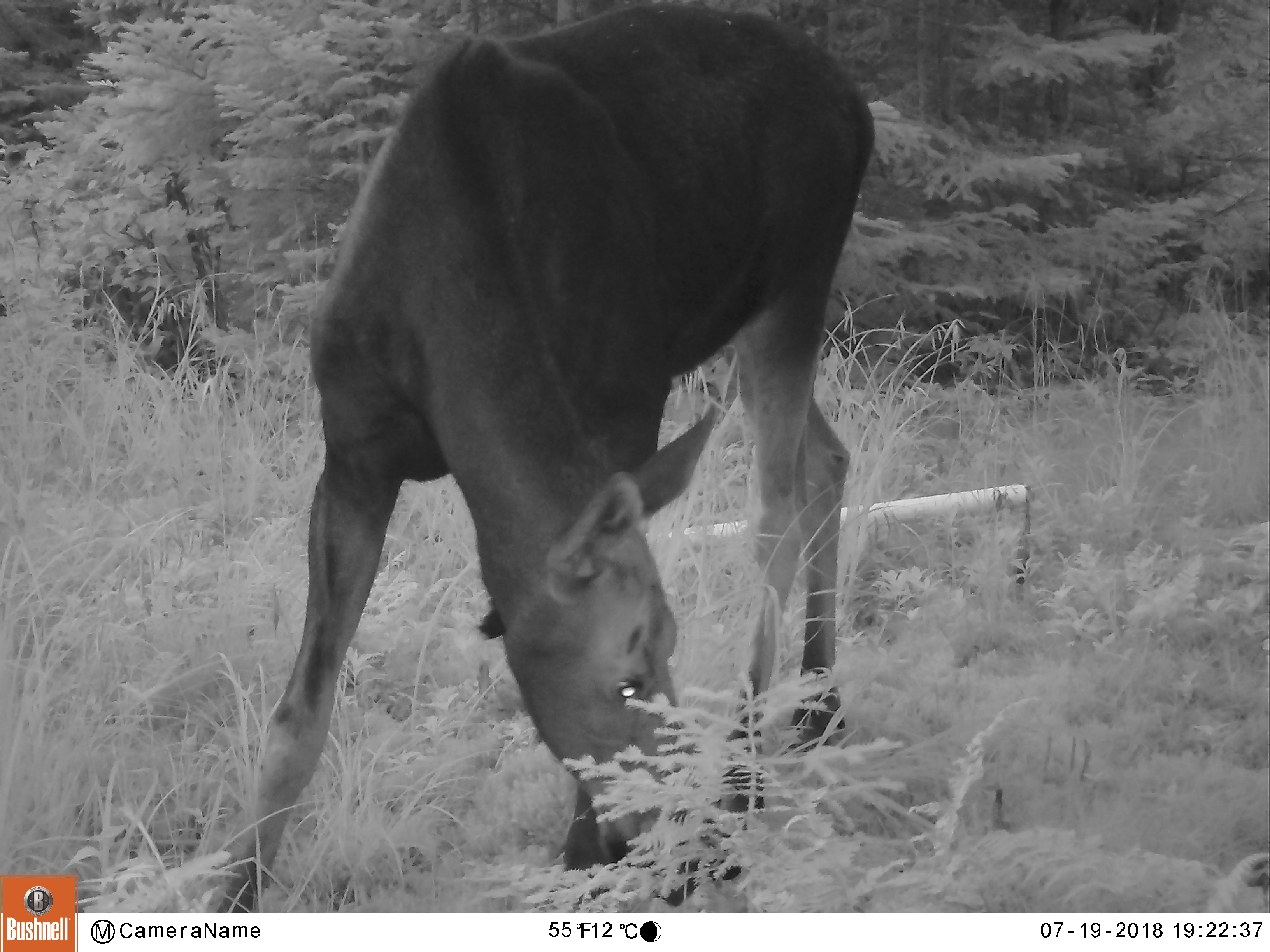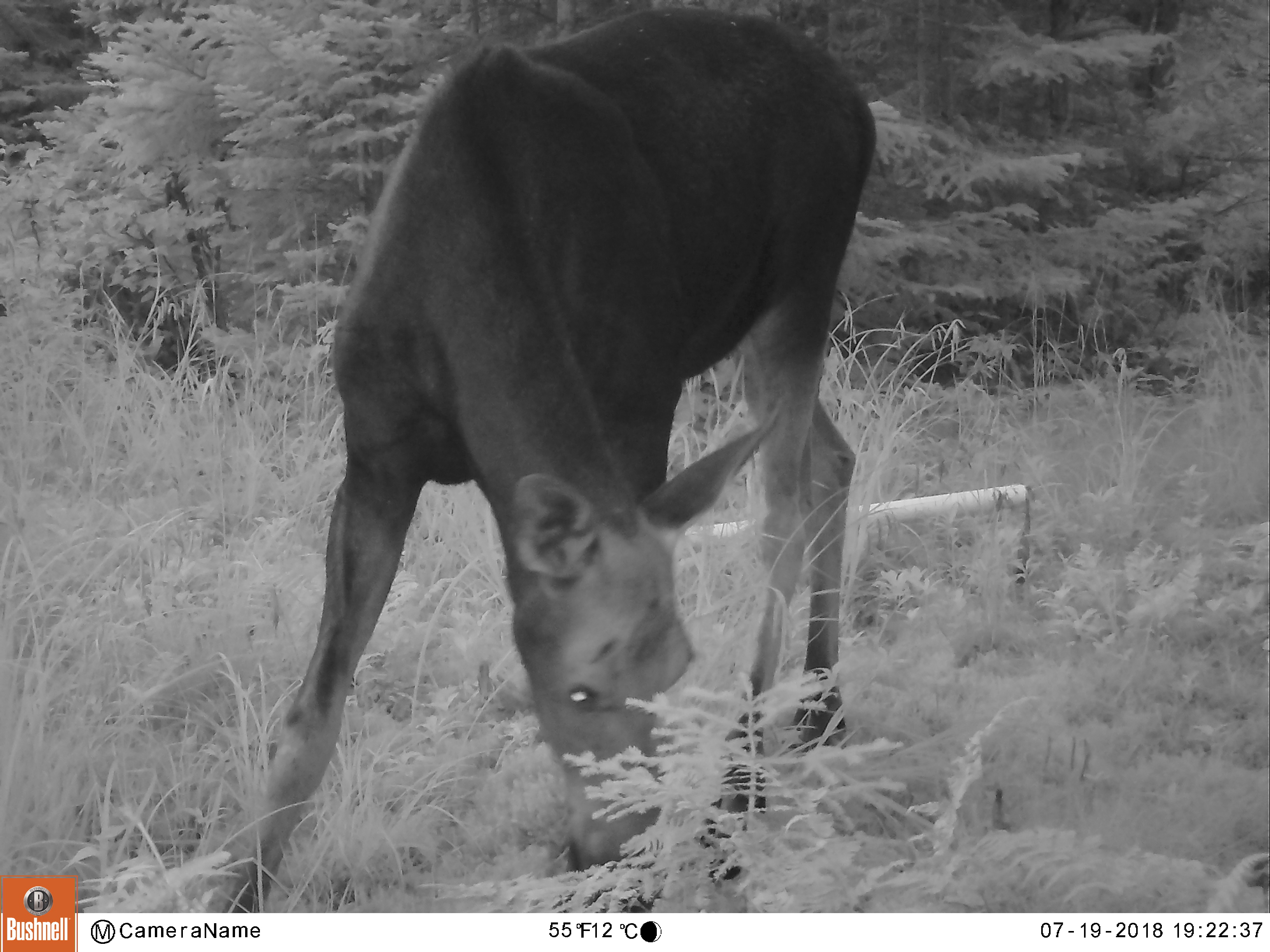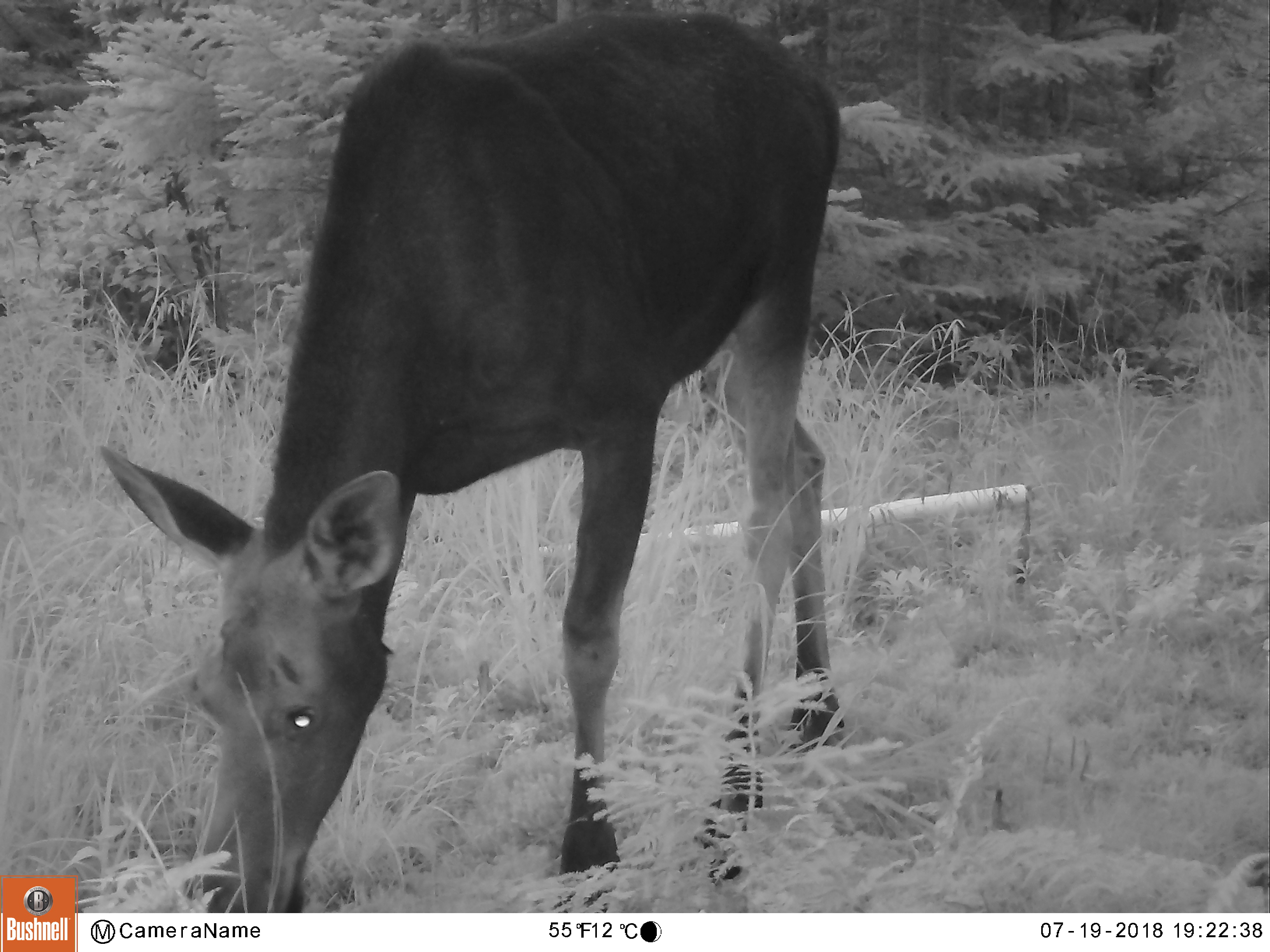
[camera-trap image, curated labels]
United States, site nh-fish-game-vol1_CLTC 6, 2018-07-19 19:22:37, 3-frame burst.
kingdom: Animalia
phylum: Chordata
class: Mammalia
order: Artiodactyla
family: Cervidae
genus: Alces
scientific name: Alces alces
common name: moose